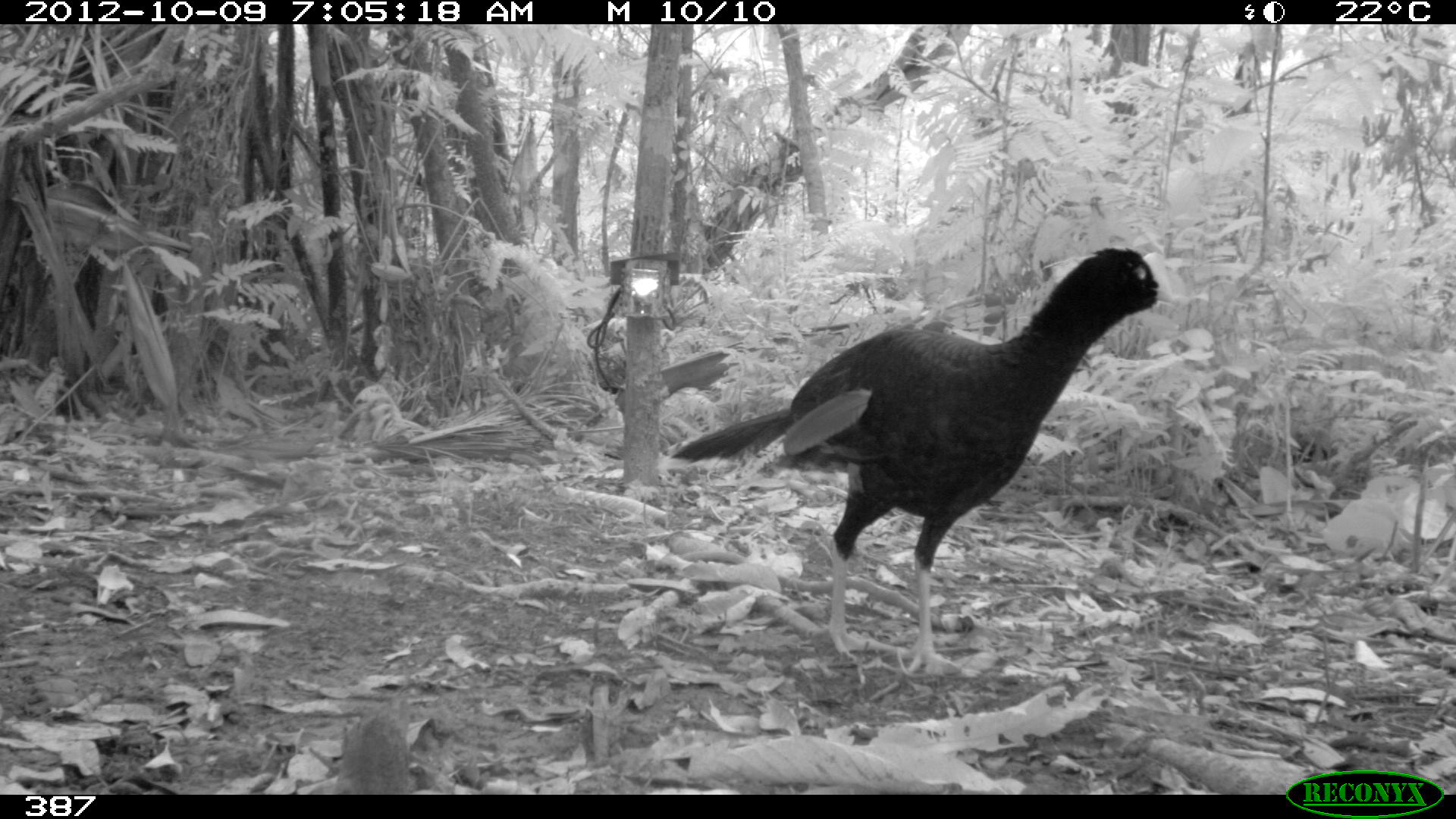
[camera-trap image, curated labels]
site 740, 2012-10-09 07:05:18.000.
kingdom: Animalia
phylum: Chordata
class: Aves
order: Galliformes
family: Cracidae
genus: Mitu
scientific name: Mitu tuberosum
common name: razor-billed curassow